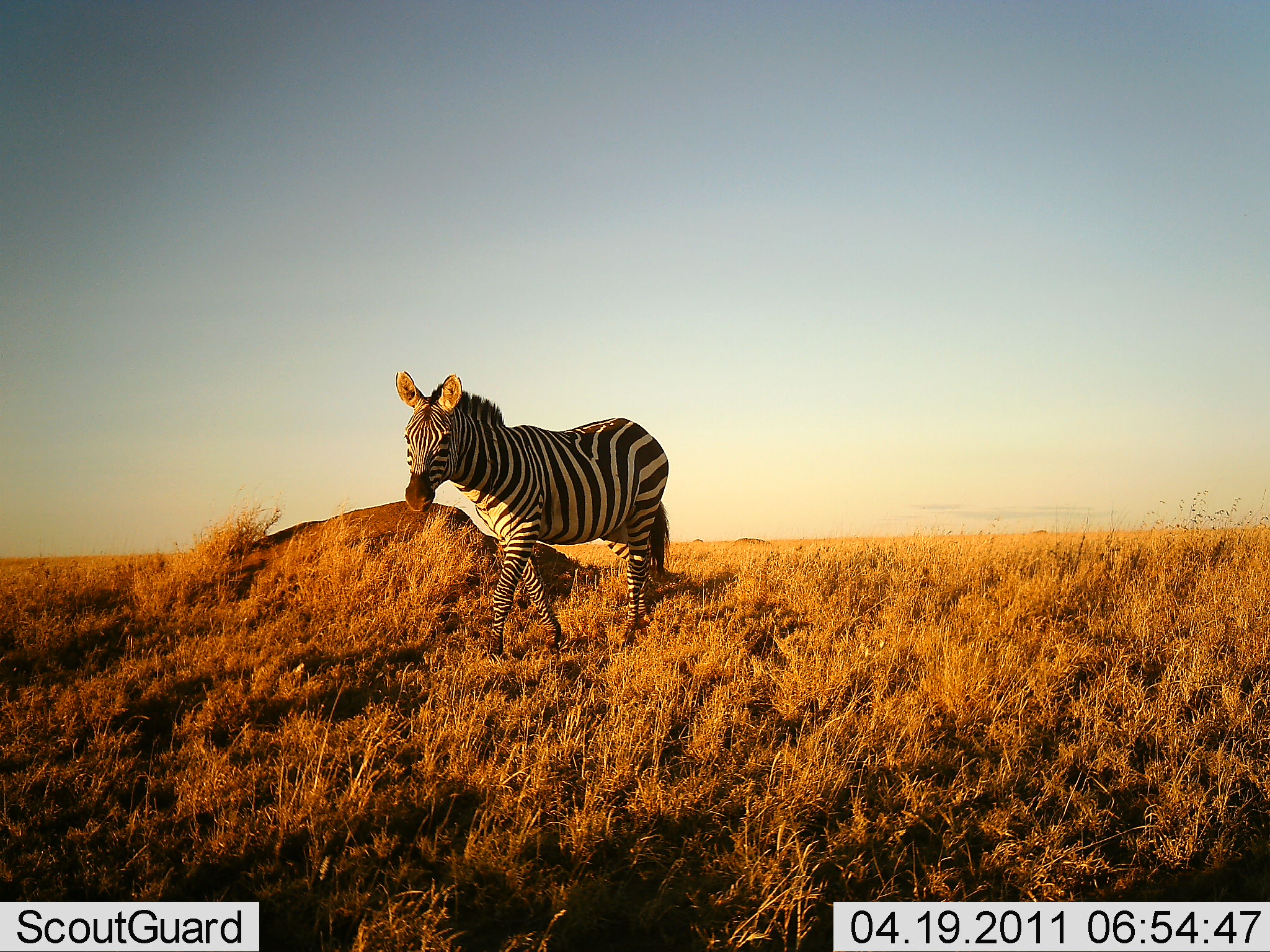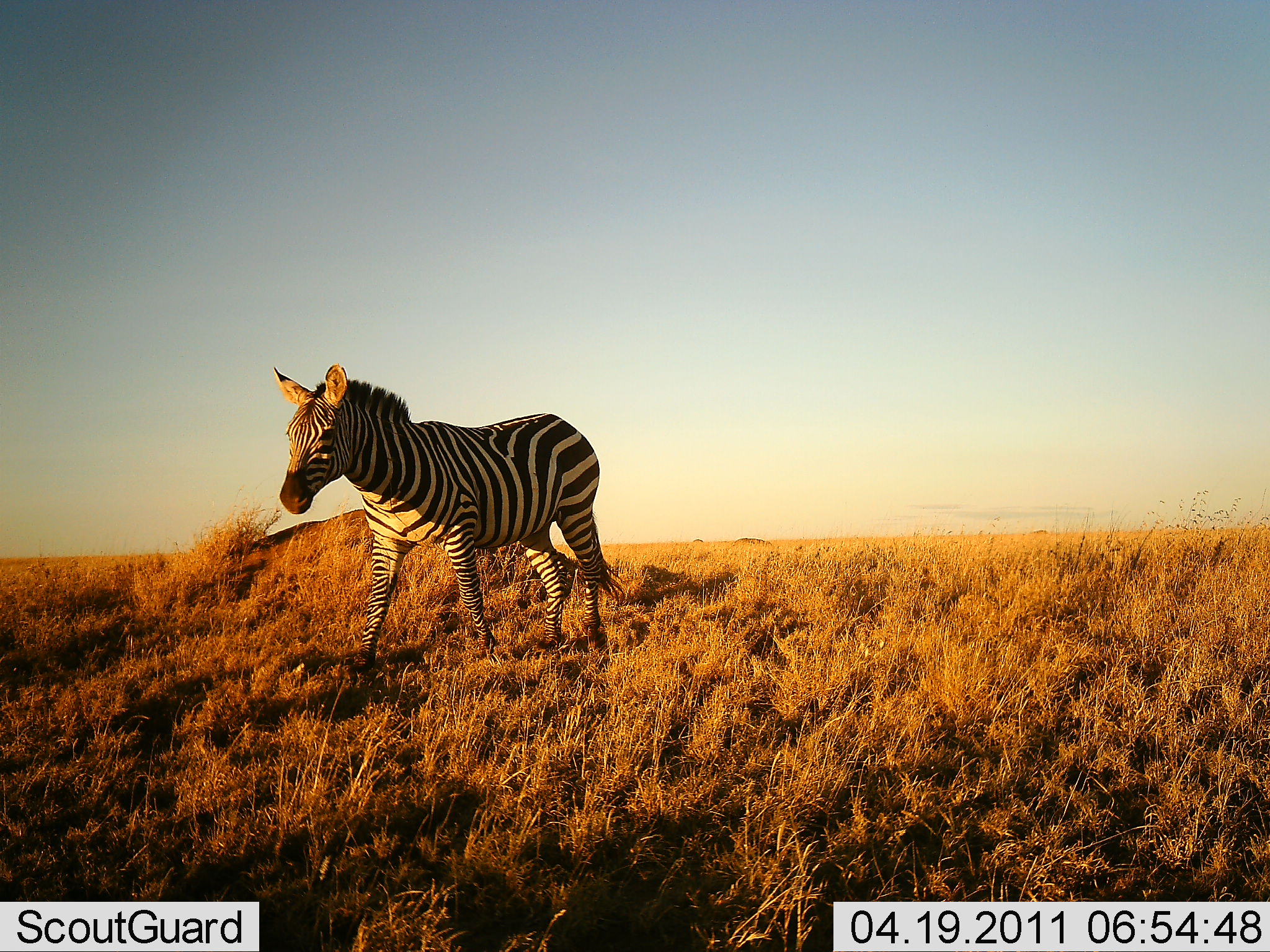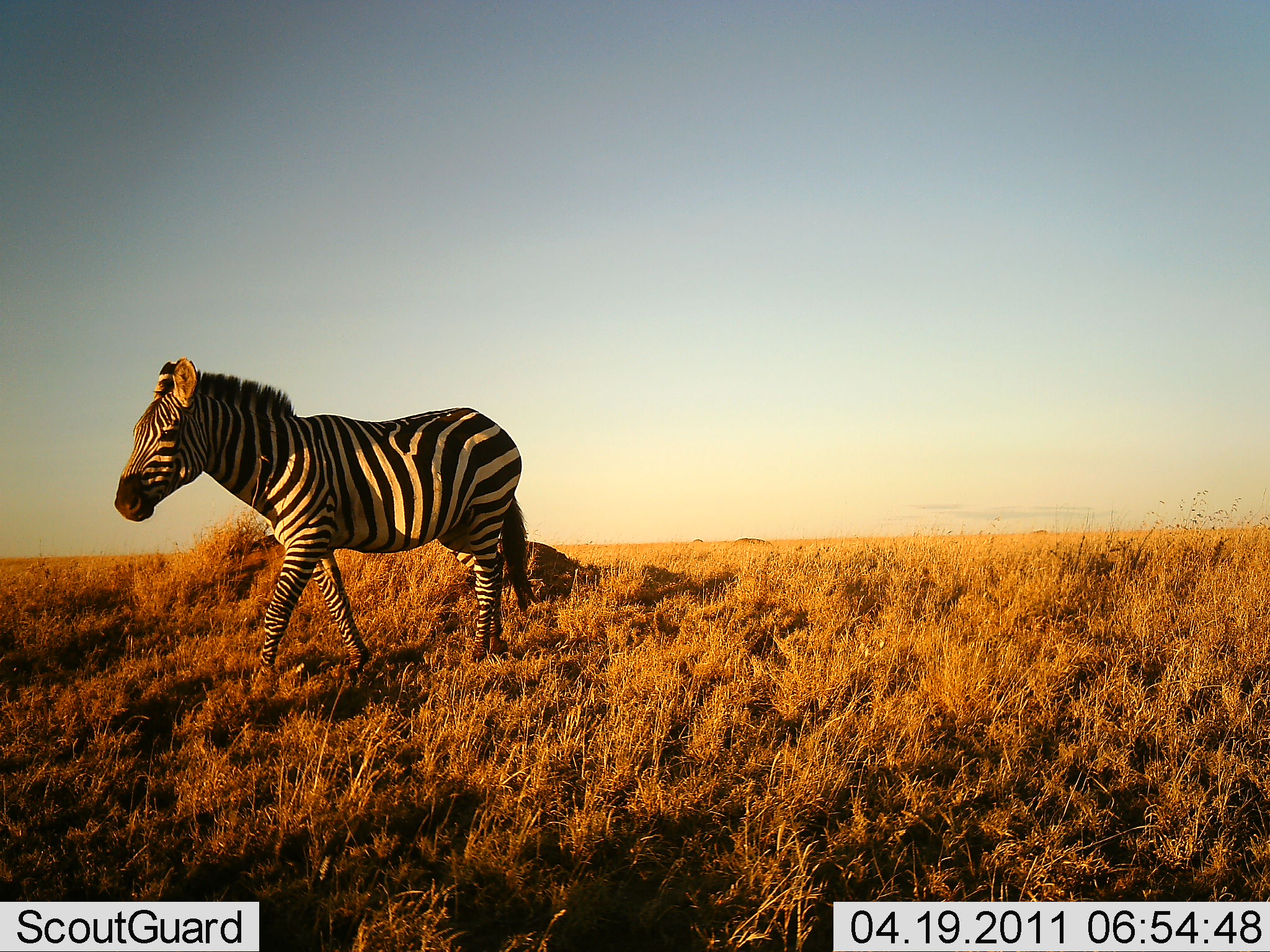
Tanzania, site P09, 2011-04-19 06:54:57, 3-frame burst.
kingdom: Animalia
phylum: Chordata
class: Mammalia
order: Perissodactyla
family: Equidae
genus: Equus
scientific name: Equus quagga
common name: plains zebra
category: zebra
Zebra (plains zebra) (Equus quagga), count 1. Behavior (volunteer vote fractions): standing 0%, resting 0%, moving 100%, interacting 0%. Young present (vote fraction): 0%. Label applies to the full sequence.